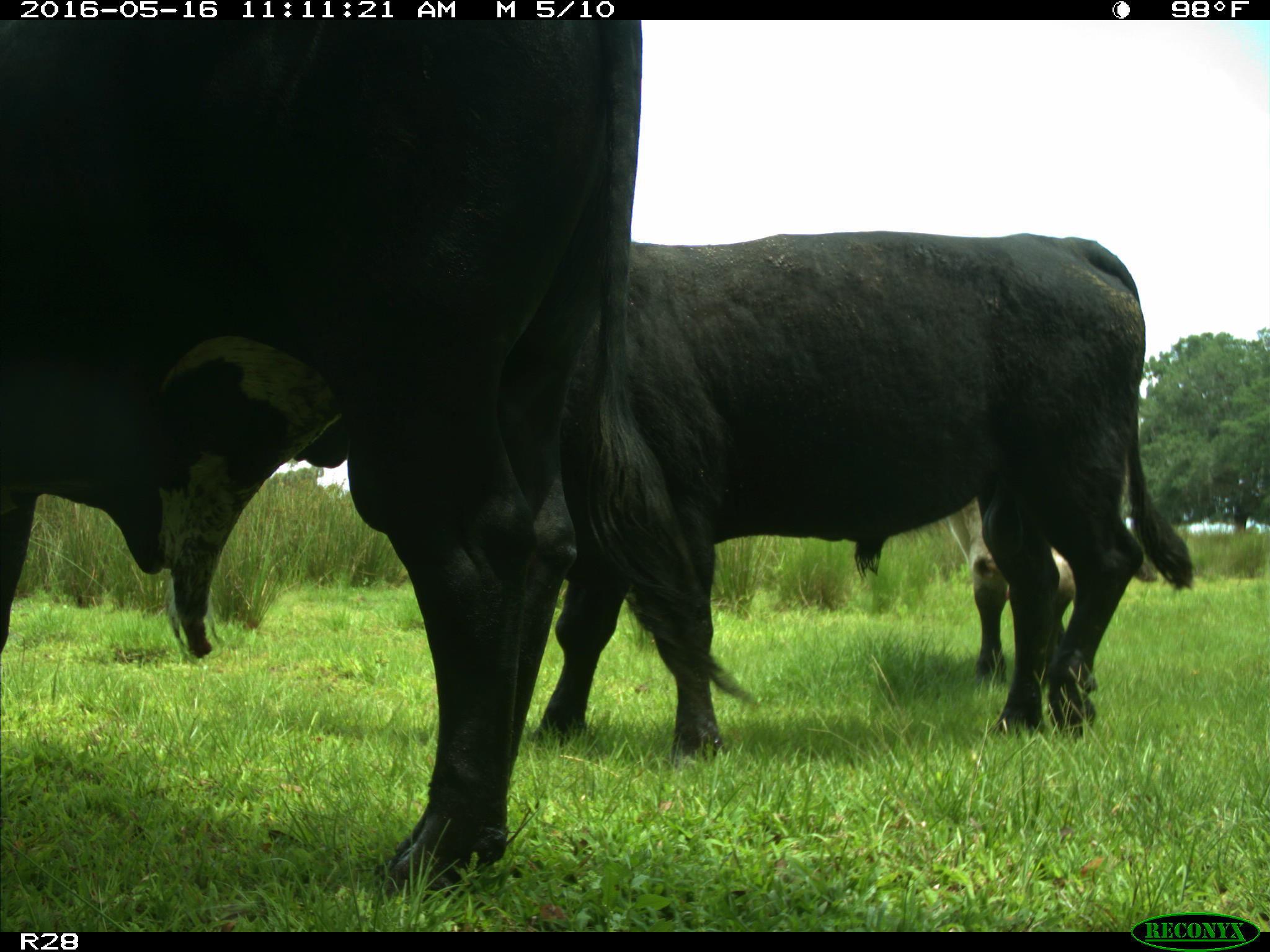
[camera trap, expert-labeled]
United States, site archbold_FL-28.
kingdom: Animalia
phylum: Chordata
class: Mammalia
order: Artiodactyla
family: Bovidae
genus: Bos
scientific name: Bos taurus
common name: domestic cow